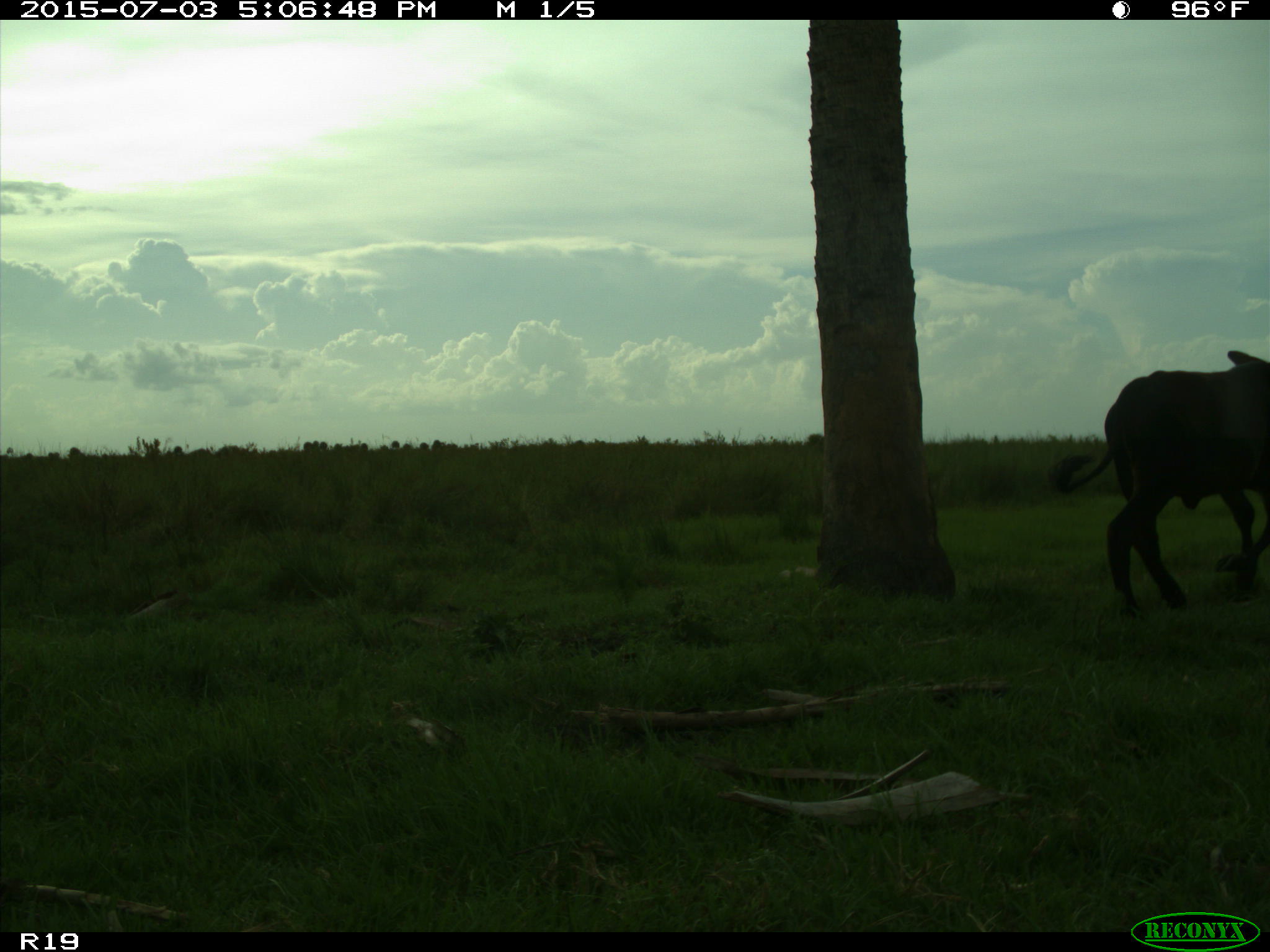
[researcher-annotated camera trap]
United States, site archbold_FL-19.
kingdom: Animalia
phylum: Chordata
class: Mammalia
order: Artiodactyla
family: Bovidae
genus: Bos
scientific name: Bos taurus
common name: domestic cow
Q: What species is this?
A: Bos taurus (domestic cow).